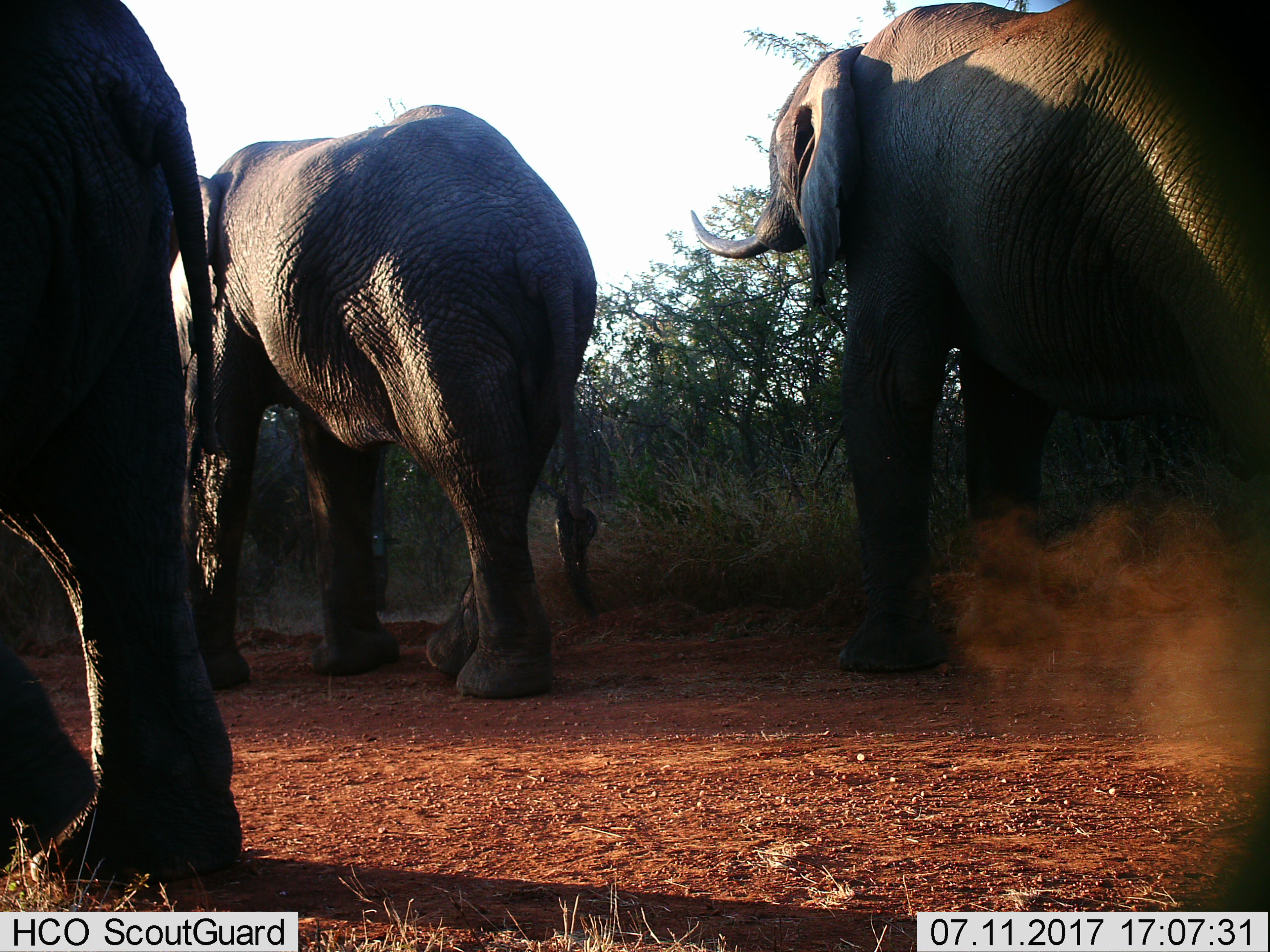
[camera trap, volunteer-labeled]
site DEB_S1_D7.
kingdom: Animalia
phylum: Chordata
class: Mammalia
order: Proboscidea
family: Elephantidae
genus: Loxodonta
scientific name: Loxodonta africana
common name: african bush elephant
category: elephant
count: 3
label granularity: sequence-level